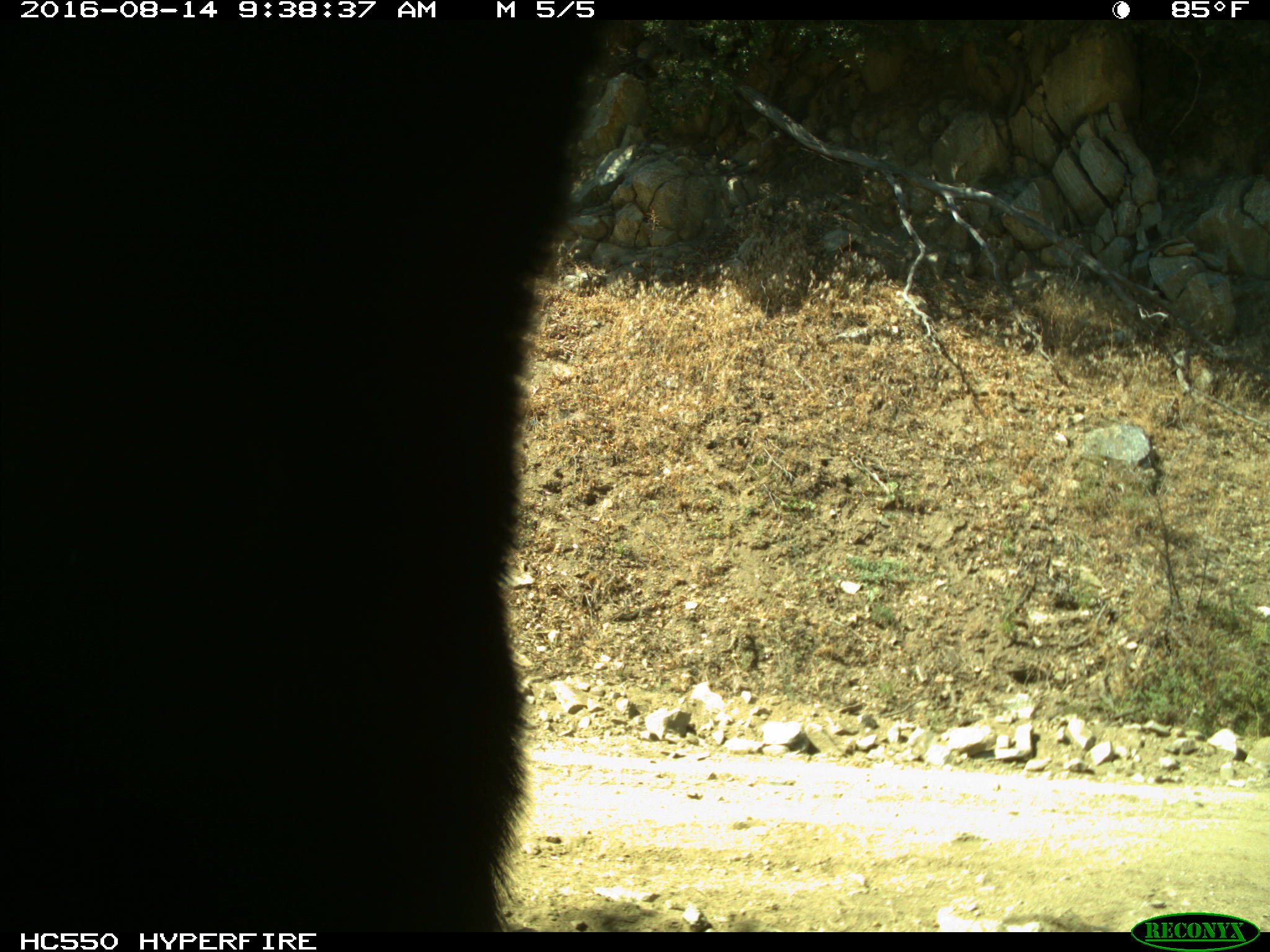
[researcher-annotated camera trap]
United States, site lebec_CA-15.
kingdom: Animalia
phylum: Chordata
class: Mammalia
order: Carnivora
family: Ursidae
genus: Ursus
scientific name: Ursus americanus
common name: american black bear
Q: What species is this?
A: Ursus americanus (american black bear).